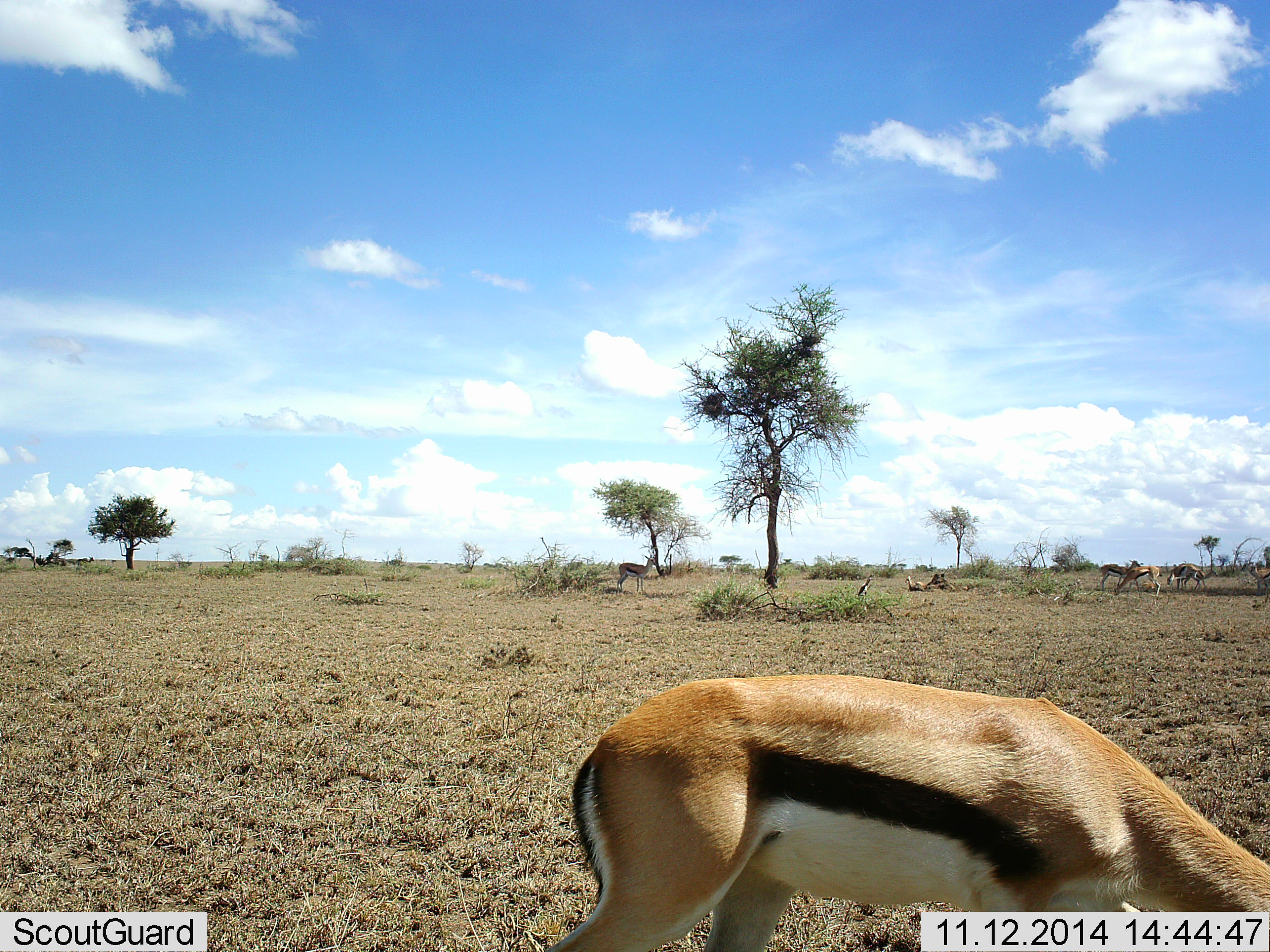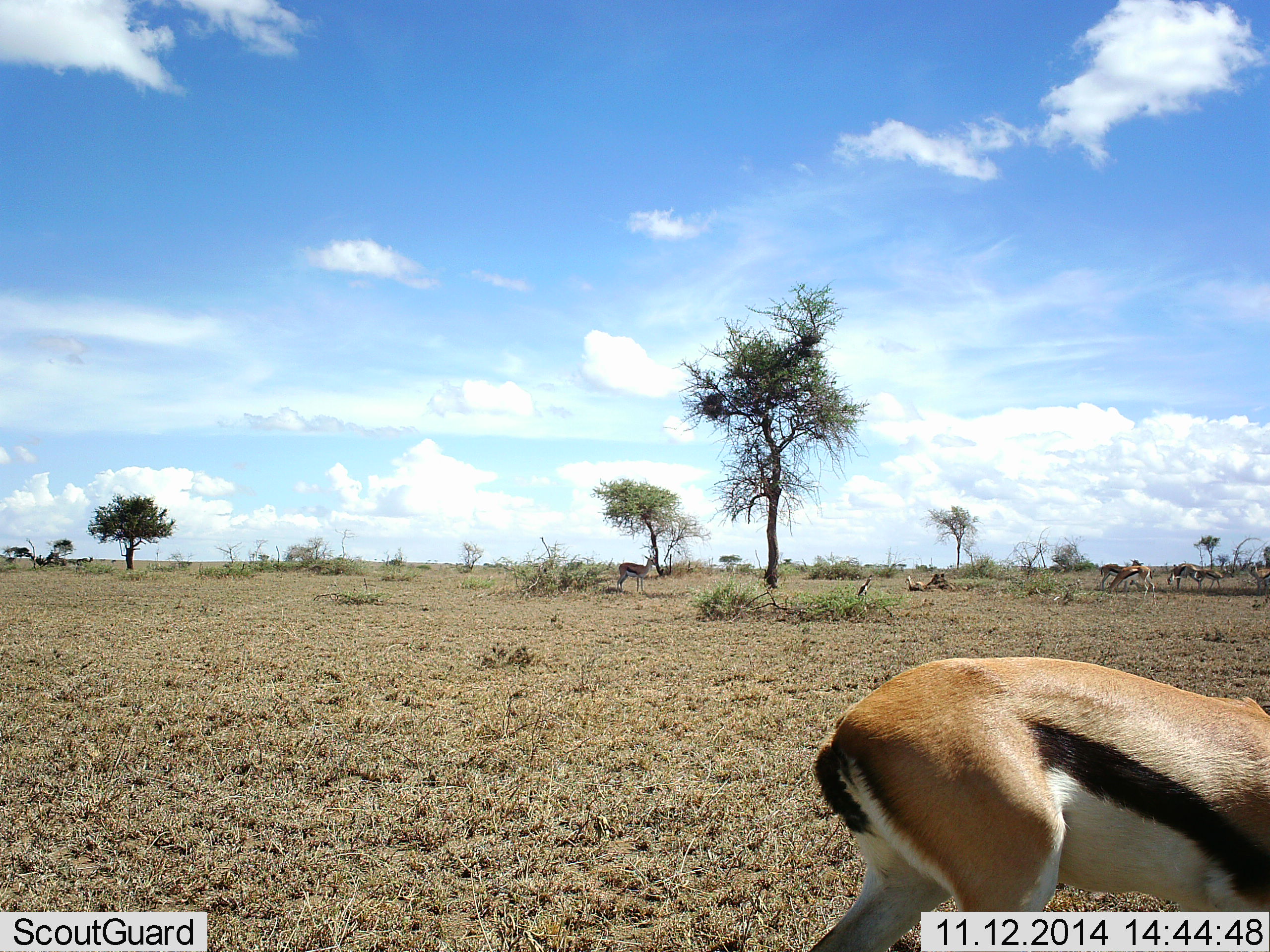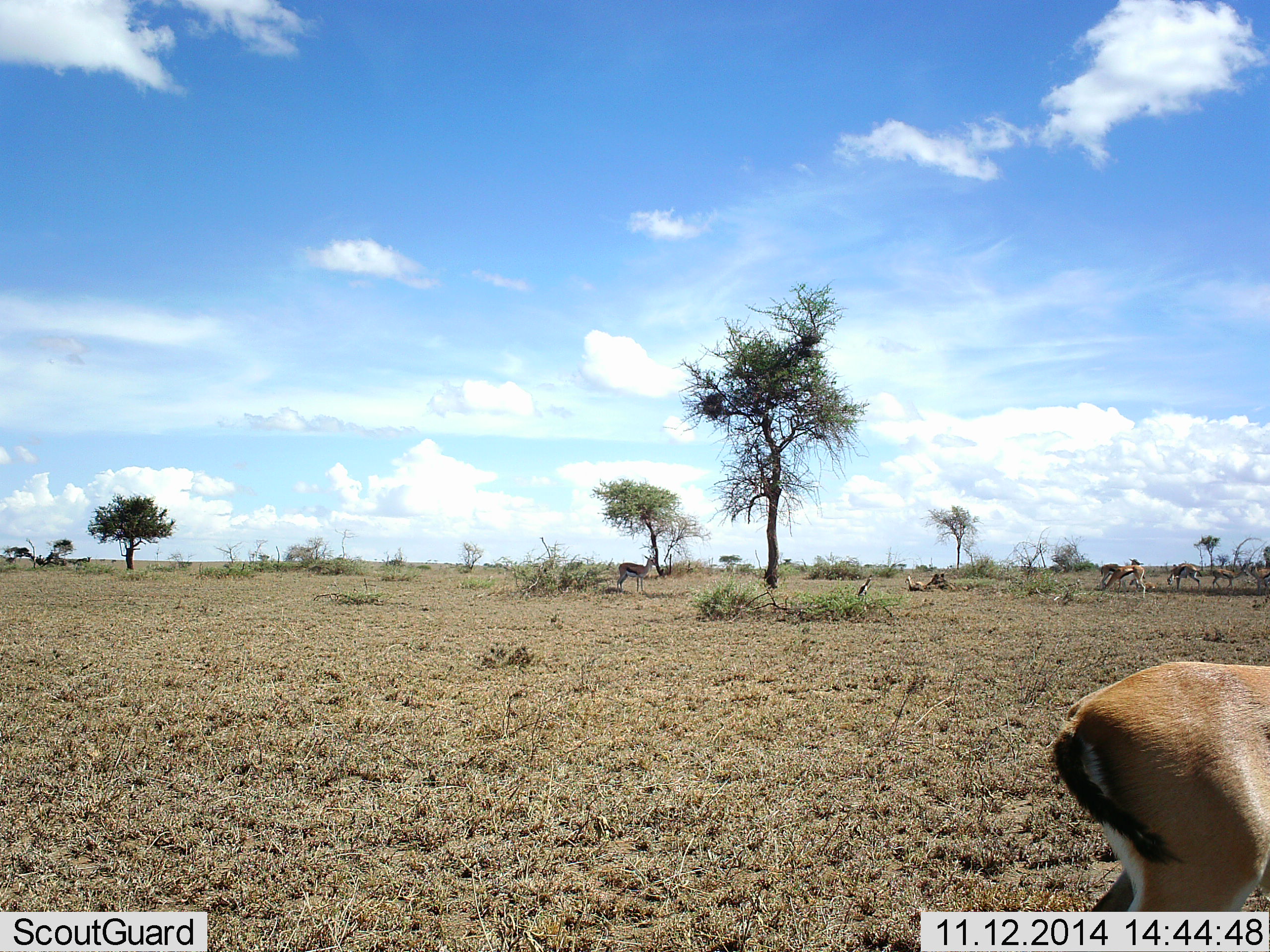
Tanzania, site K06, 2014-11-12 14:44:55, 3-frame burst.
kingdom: Animalia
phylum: Chordata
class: Mammalia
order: Artiodactyla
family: Bovidae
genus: Eudorcas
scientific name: Eudorcas thomsonii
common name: thomson's gazelle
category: gazellethomsons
Gazellethomsons (thomson's gazelle) (Eudorcas thomsonii), count 5. Behavior (volunteer vote fractions): standing 40%, resting 10%, moving 50%, interacting 10%. Young present (vote fraction): 0%. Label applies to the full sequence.